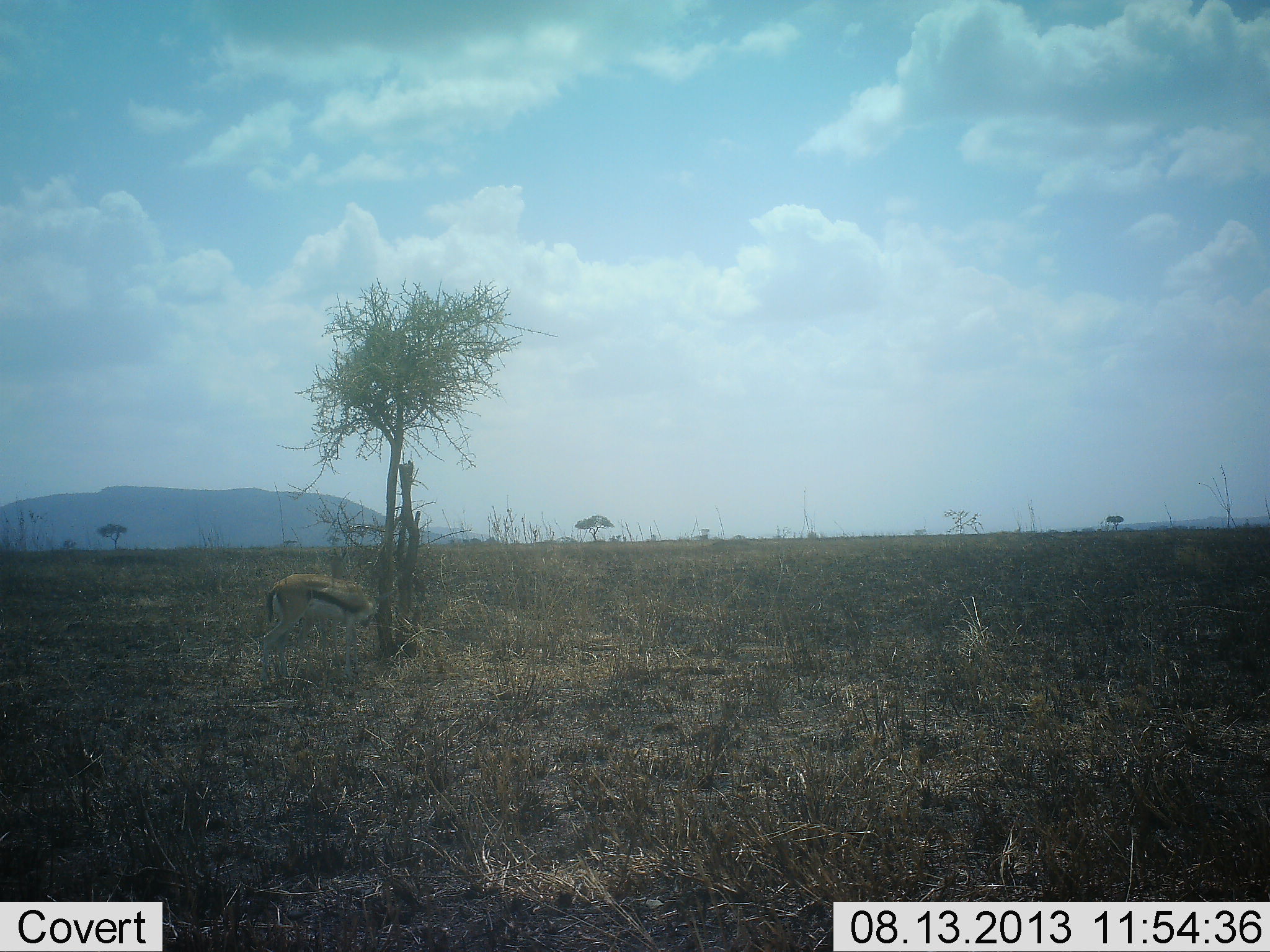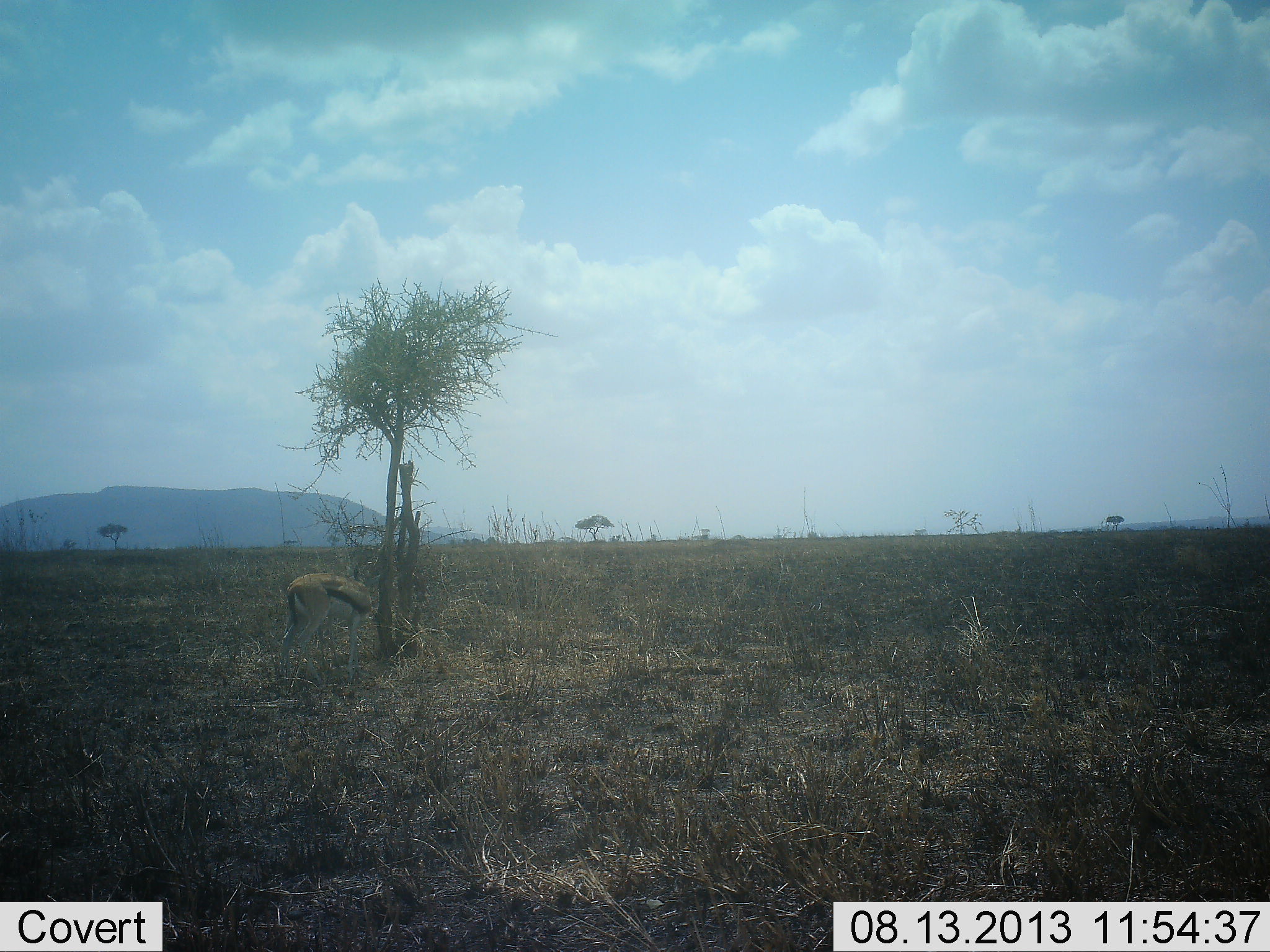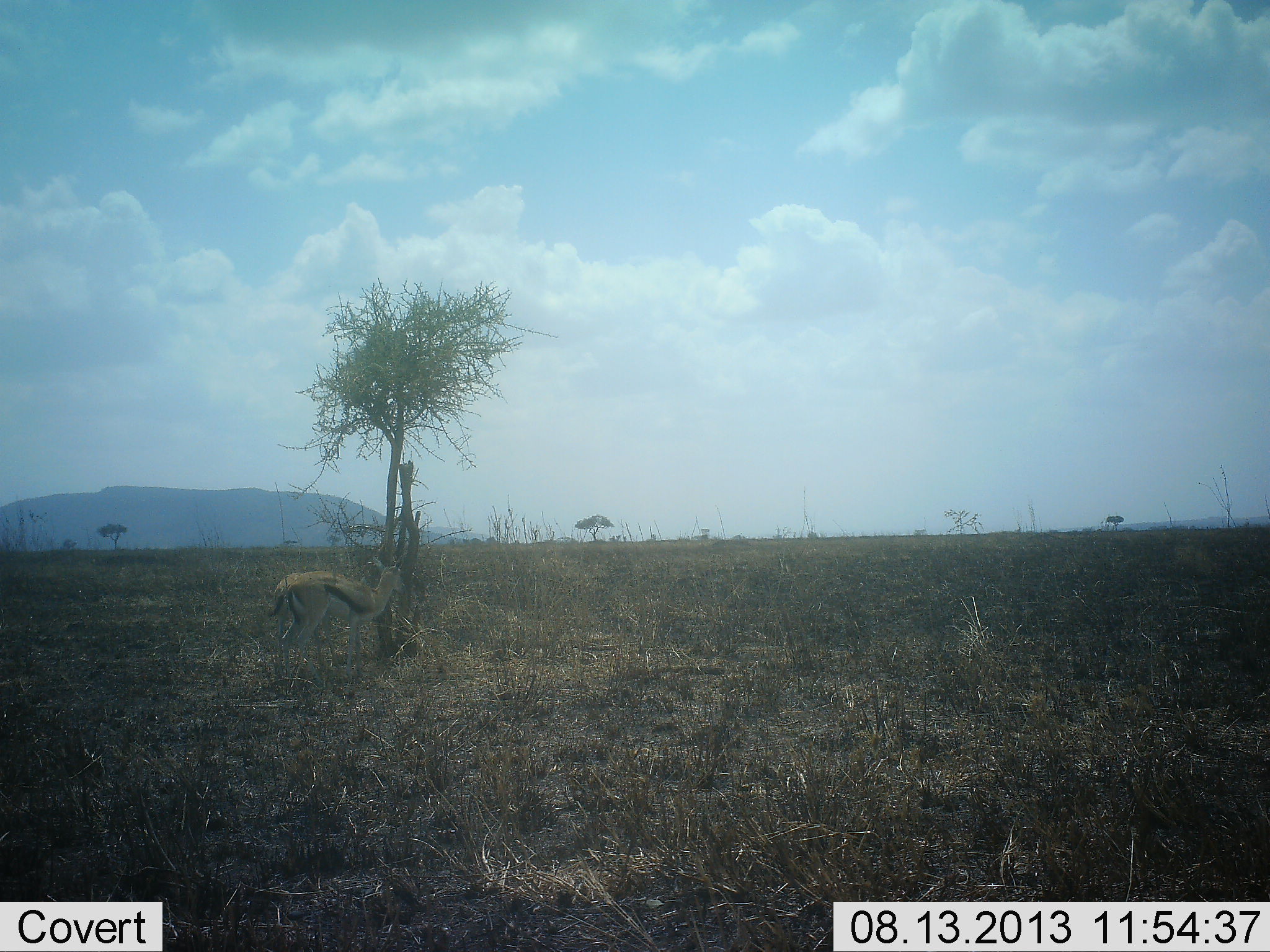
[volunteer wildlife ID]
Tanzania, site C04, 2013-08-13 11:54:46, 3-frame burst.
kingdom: Animalia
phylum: Chordata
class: Mammalia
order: Artiodactyla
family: Bovidae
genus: Eudorcas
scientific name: Eudorcas thomsonii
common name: thomson's gazelle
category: gazellethomsons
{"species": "gazellethomsons (thomson's gazelle) (Eudorcas thomsonii)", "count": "1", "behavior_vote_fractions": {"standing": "30%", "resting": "0%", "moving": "10%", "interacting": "10%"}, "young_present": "0%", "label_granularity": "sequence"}